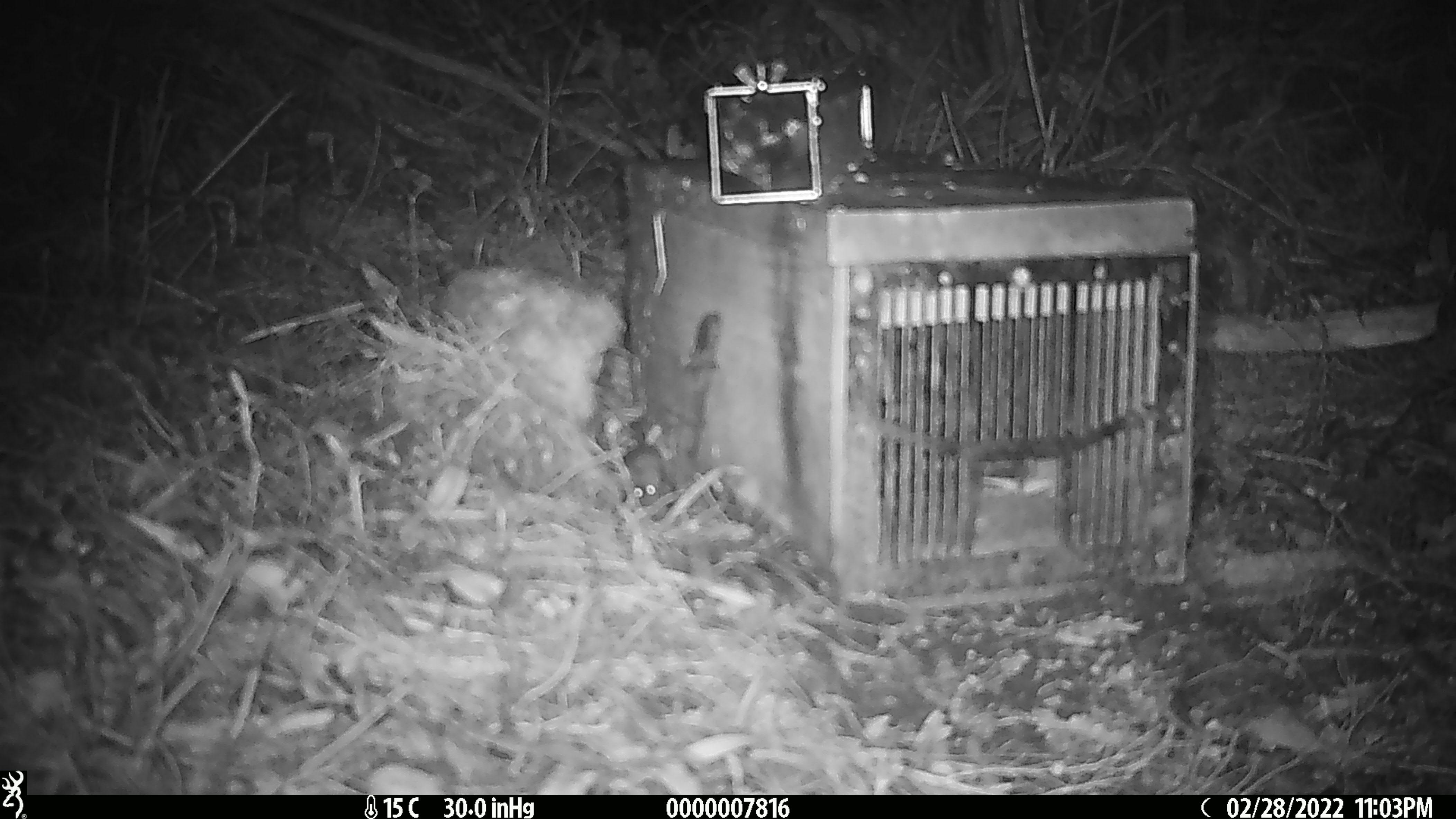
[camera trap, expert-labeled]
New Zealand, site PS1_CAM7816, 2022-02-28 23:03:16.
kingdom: Animalia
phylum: Chordata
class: Mammalia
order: Rodentia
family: Muridae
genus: Mus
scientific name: Mus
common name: mouse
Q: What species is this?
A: Mouse (Mus).